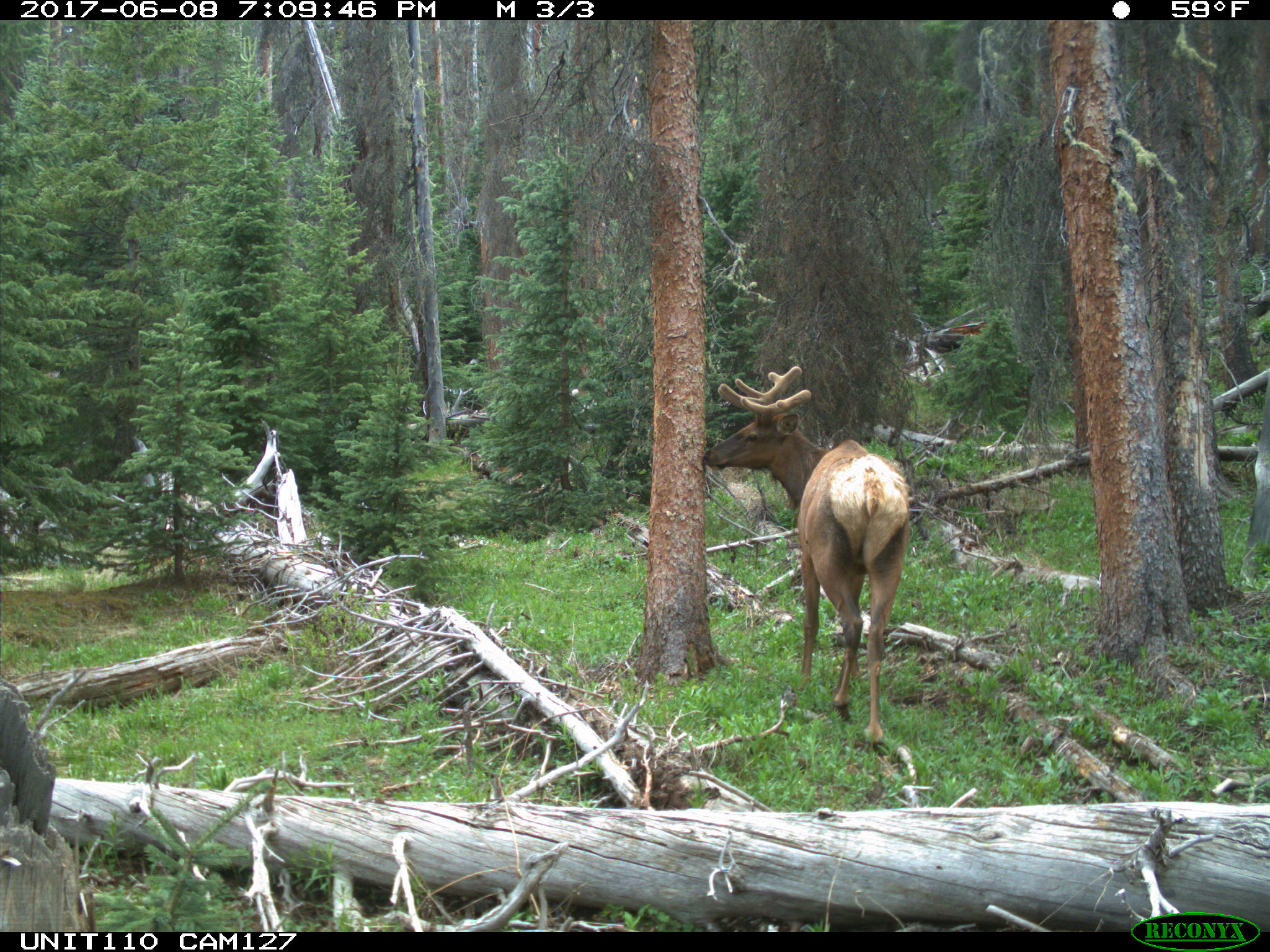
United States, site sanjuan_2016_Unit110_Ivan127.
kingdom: Animalia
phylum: Chordata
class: Mammalia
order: Artiodactyla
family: Cervidae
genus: Cervus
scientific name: Cervus elaphus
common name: red deer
Cervus elaphus (red deer).